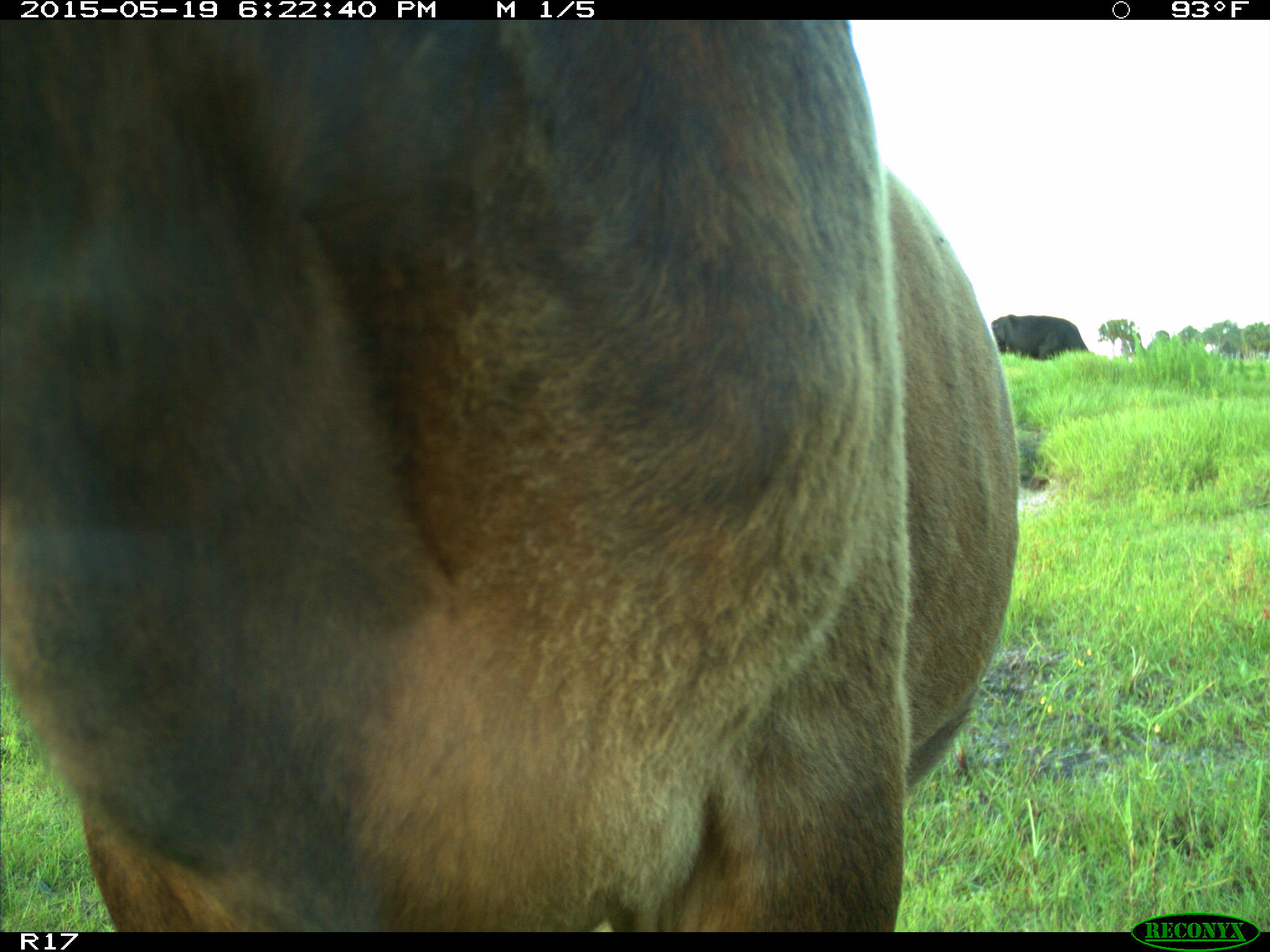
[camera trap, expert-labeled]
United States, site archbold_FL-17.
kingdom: Animalia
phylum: Chordata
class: Mammalia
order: Artiodactyla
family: Bovidae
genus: Bos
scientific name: Bos taurus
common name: domestic cow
Bos taurus (domestic cow).